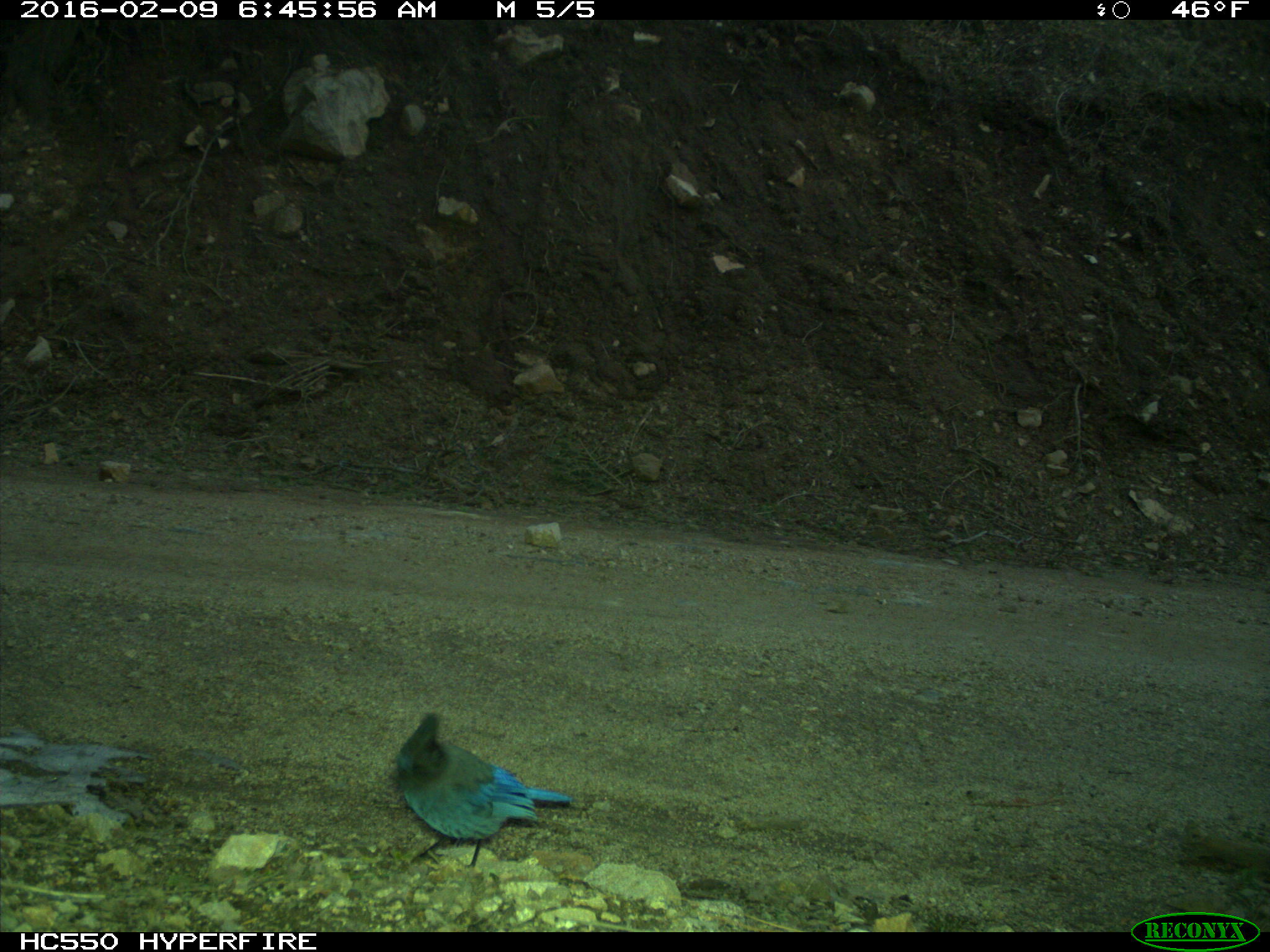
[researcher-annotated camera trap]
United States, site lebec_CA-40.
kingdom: Animalia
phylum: Chordata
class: Aves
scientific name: Aves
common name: birds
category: unidentified bird